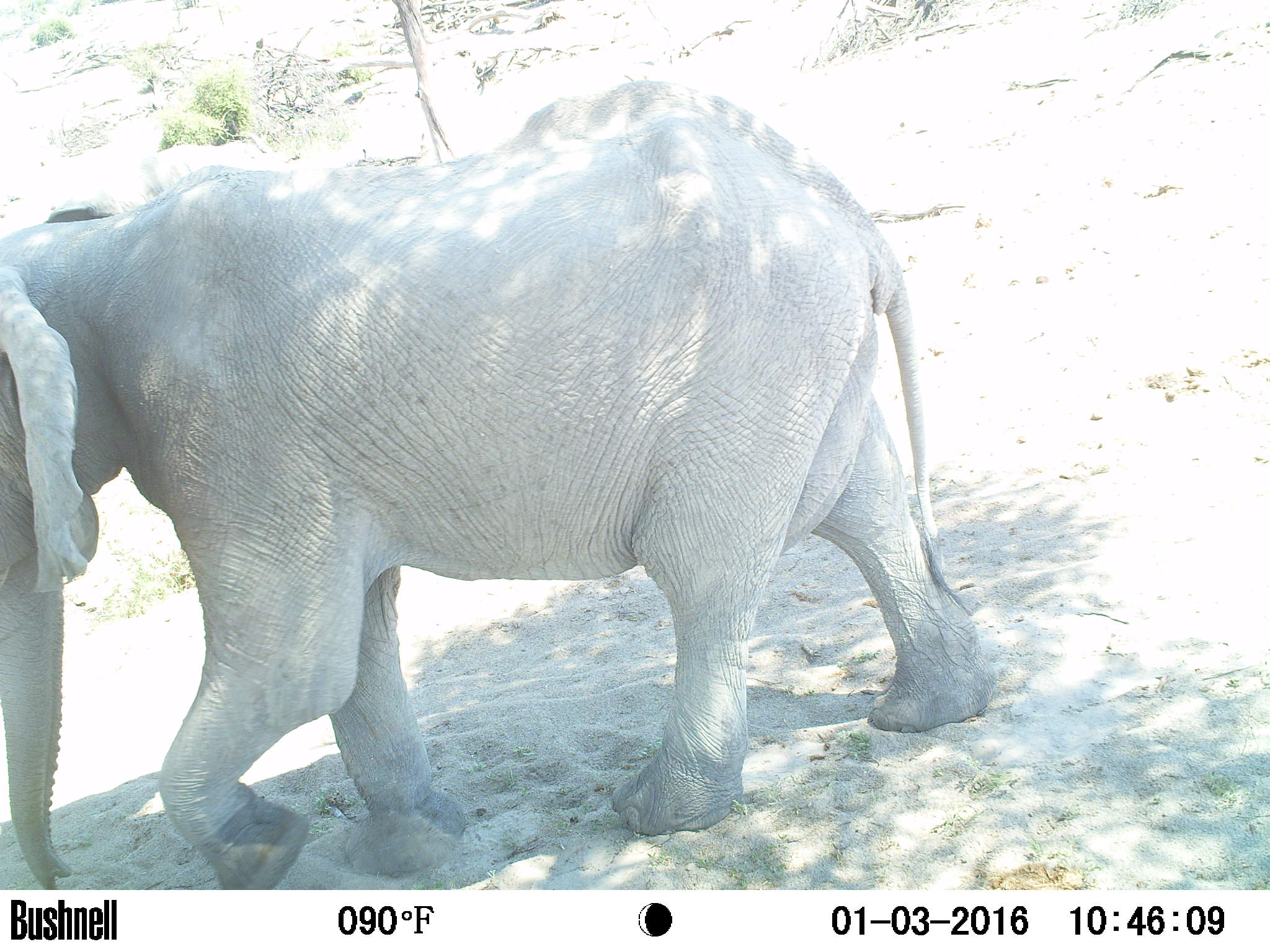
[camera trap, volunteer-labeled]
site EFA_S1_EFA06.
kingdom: Animalia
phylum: Chordata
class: Mammalia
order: Proboscidea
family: Elephantidae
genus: Loxodonta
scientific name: Loxodonta africana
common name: african bush elephant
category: elephant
Elephant (african bush elephant) (Loxodonta africana), count 1. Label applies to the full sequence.